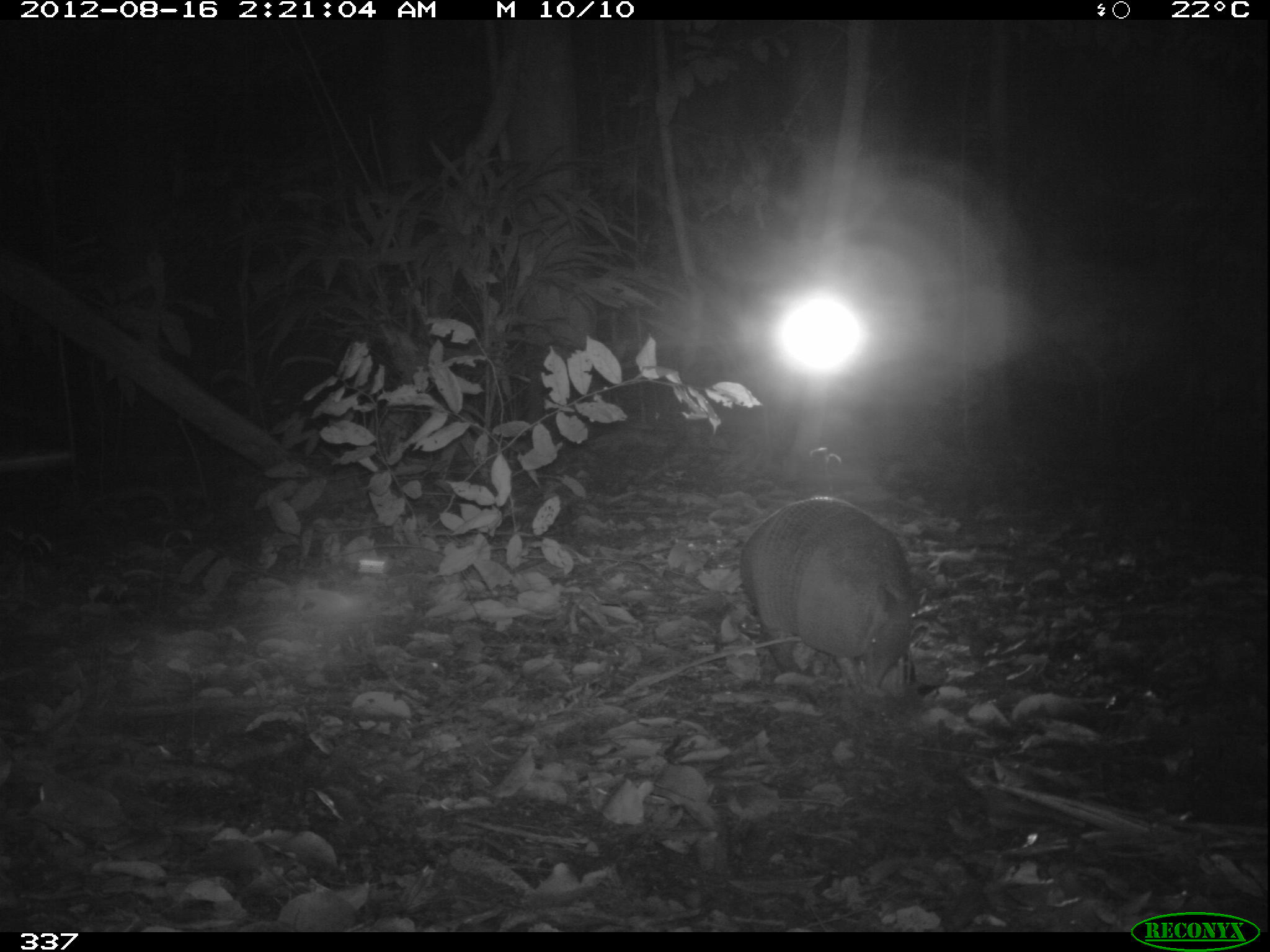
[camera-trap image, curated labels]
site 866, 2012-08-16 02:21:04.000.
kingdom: Animalia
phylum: Chordata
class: Mammalia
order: Cingulata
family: Dasypodidae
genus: Dasypus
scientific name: Dasypus novemcinctus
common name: nine-banded armadillo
Dasypus novemcinctus (nine-banded armadillo).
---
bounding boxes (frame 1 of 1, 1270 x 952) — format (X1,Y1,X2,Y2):
dasypus novemcinctus: (740,496,917,708)